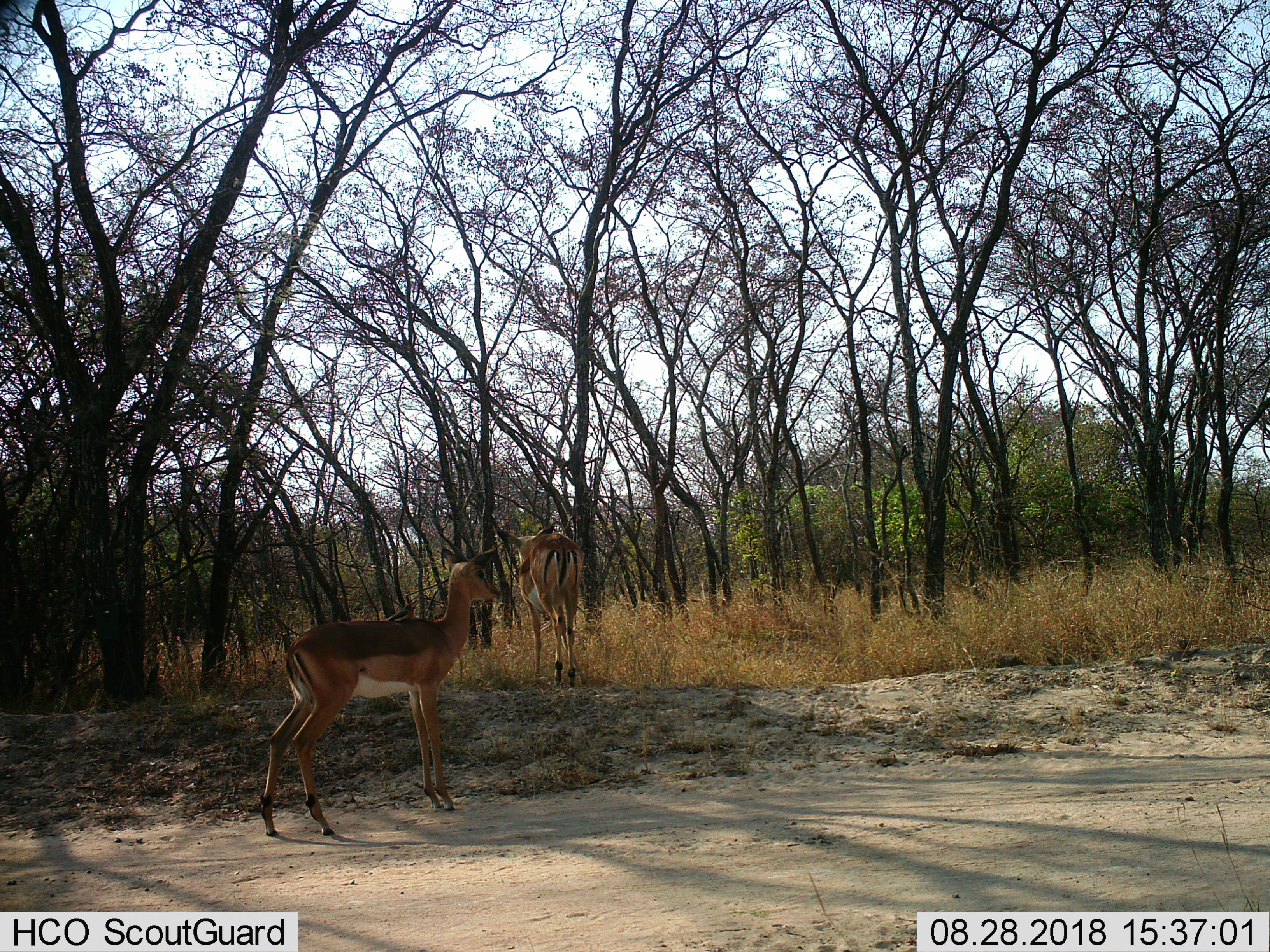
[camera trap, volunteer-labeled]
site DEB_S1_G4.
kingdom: Animalia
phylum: Chordata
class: Mammalia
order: Artiodactyla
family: Bovidae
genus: Aepyceros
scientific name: Aepyceros melampus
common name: impala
Impala (Aepyceros melampus), count 2. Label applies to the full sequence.